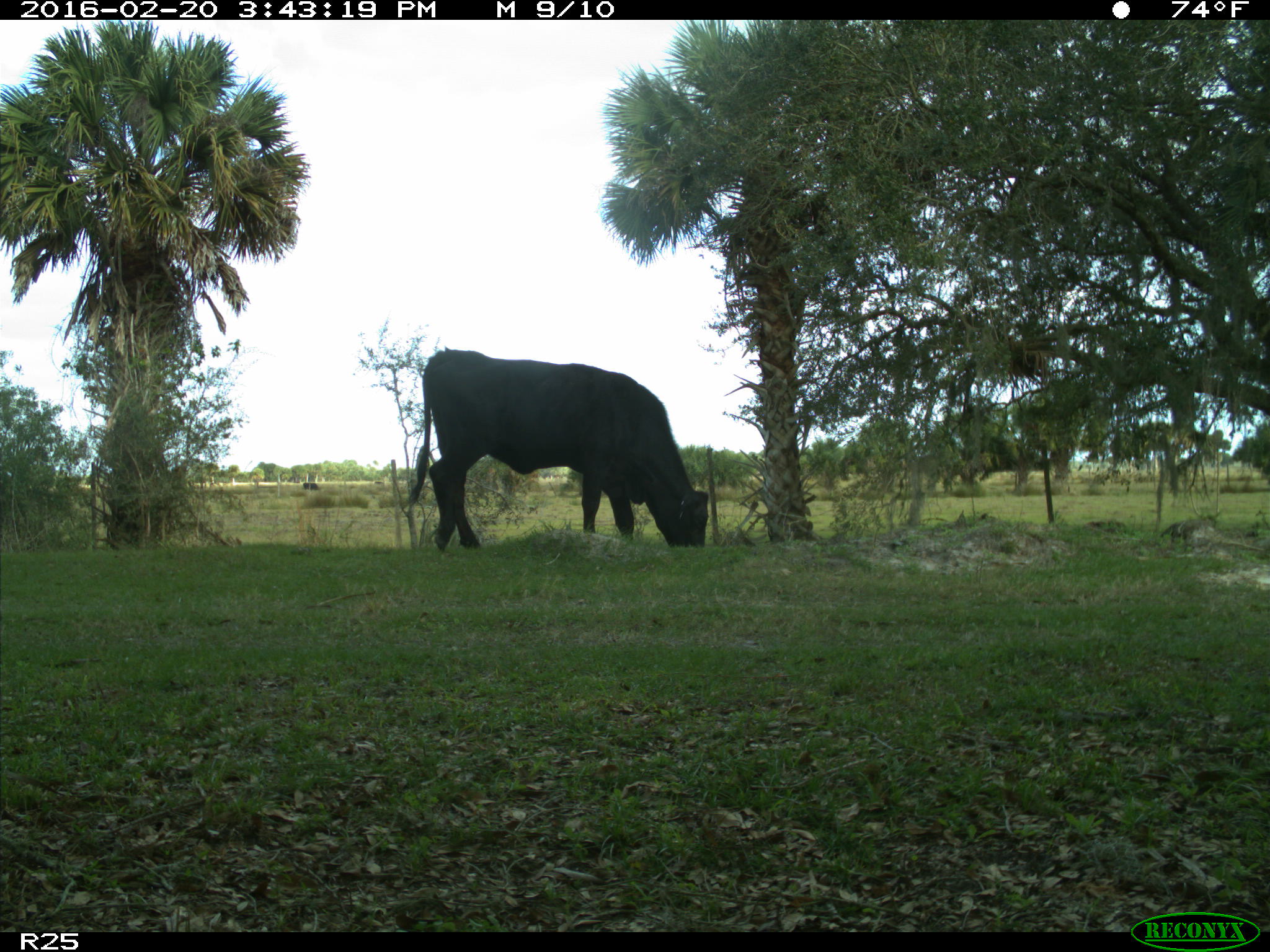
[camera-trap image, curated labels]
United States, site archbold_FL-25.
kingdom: Animalia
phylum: Chordata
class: Mammalia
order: Artiodactyla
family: Bovidae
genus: Bos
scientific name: Bos taurus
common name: domestic cow